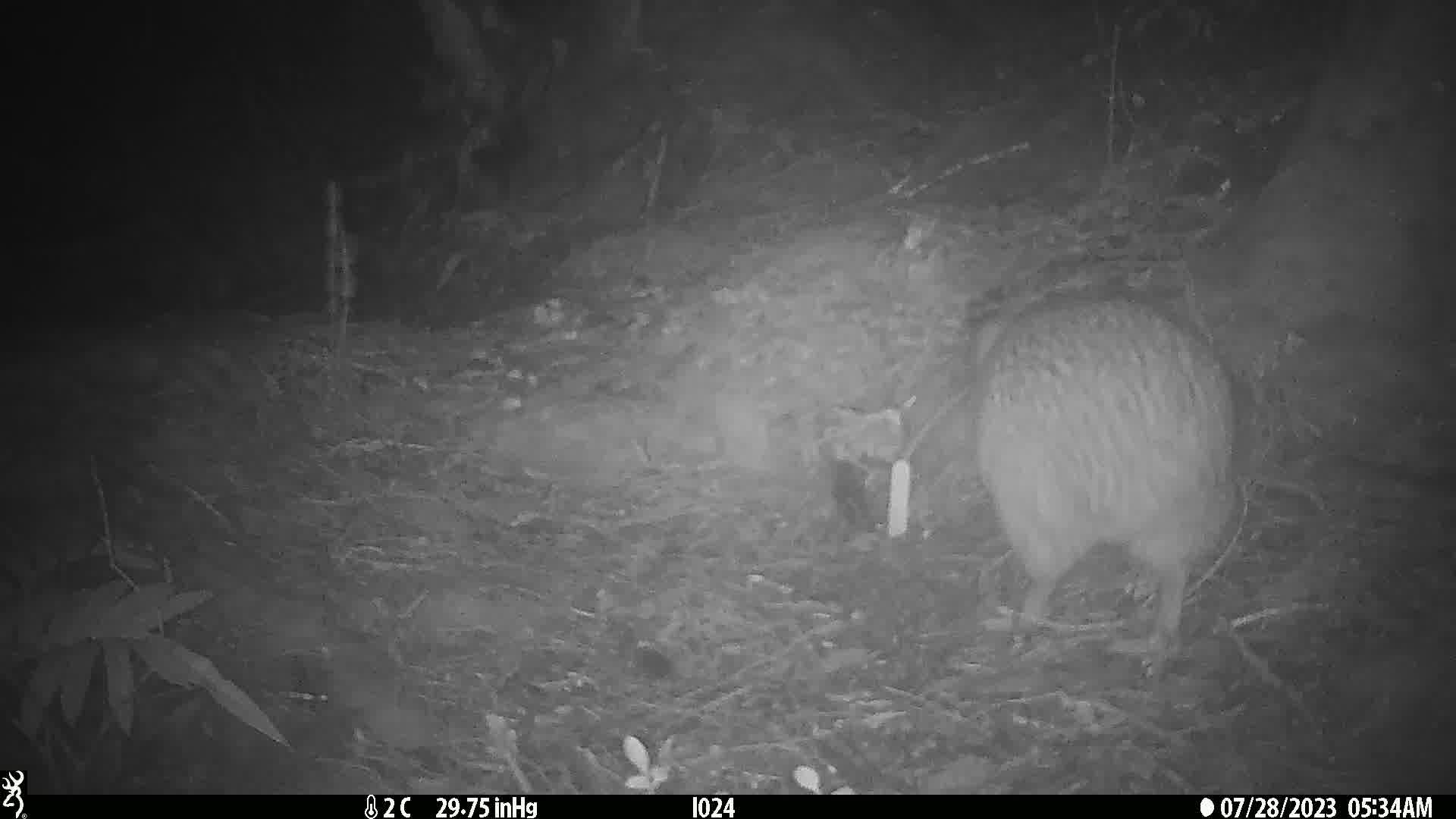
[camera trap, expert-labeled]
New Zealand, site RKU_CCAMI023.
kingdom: Animalia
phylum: Chordata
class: Aves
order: Apterygiformes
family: Apterygidae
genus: Apteryx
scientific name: Apteryx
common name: kiwi